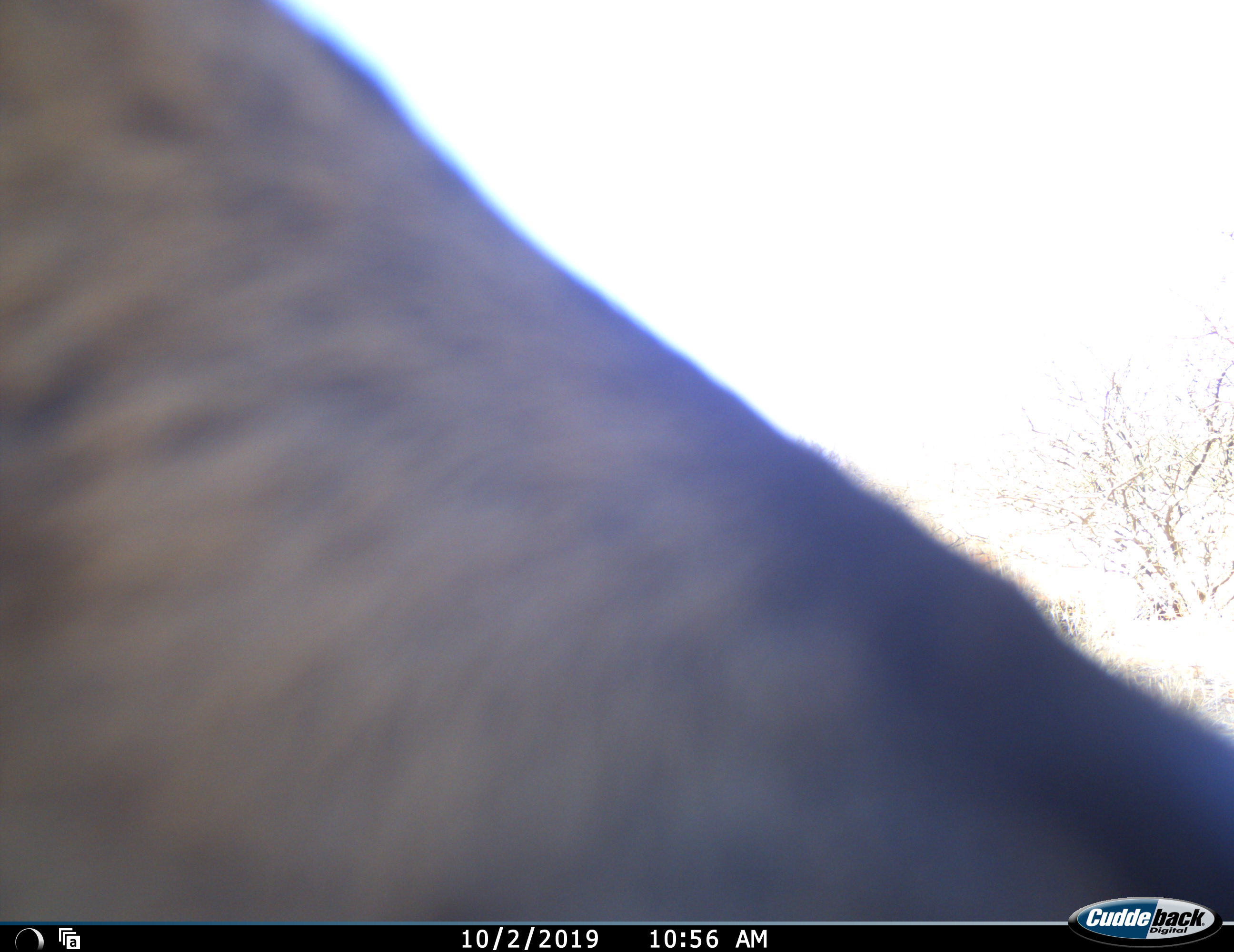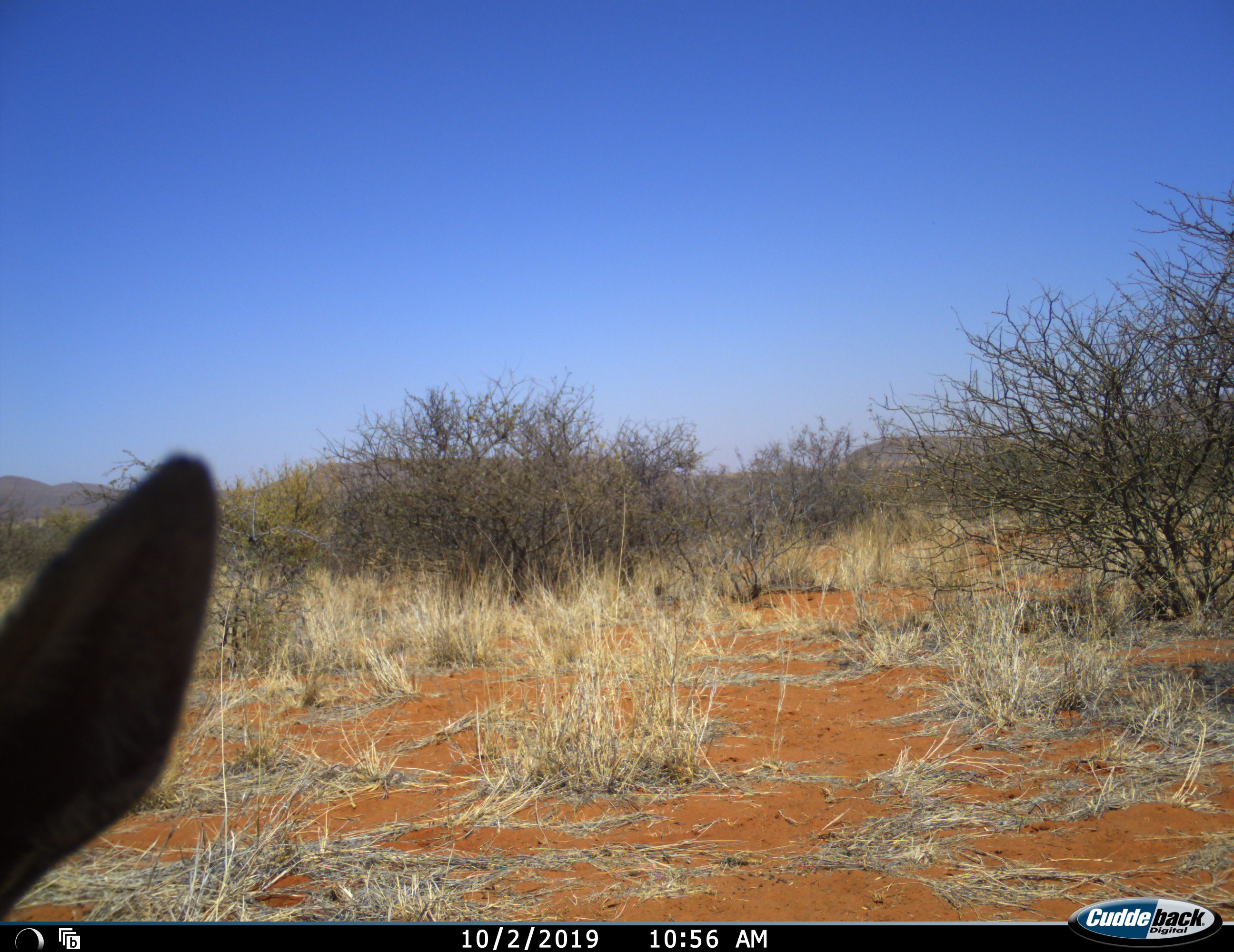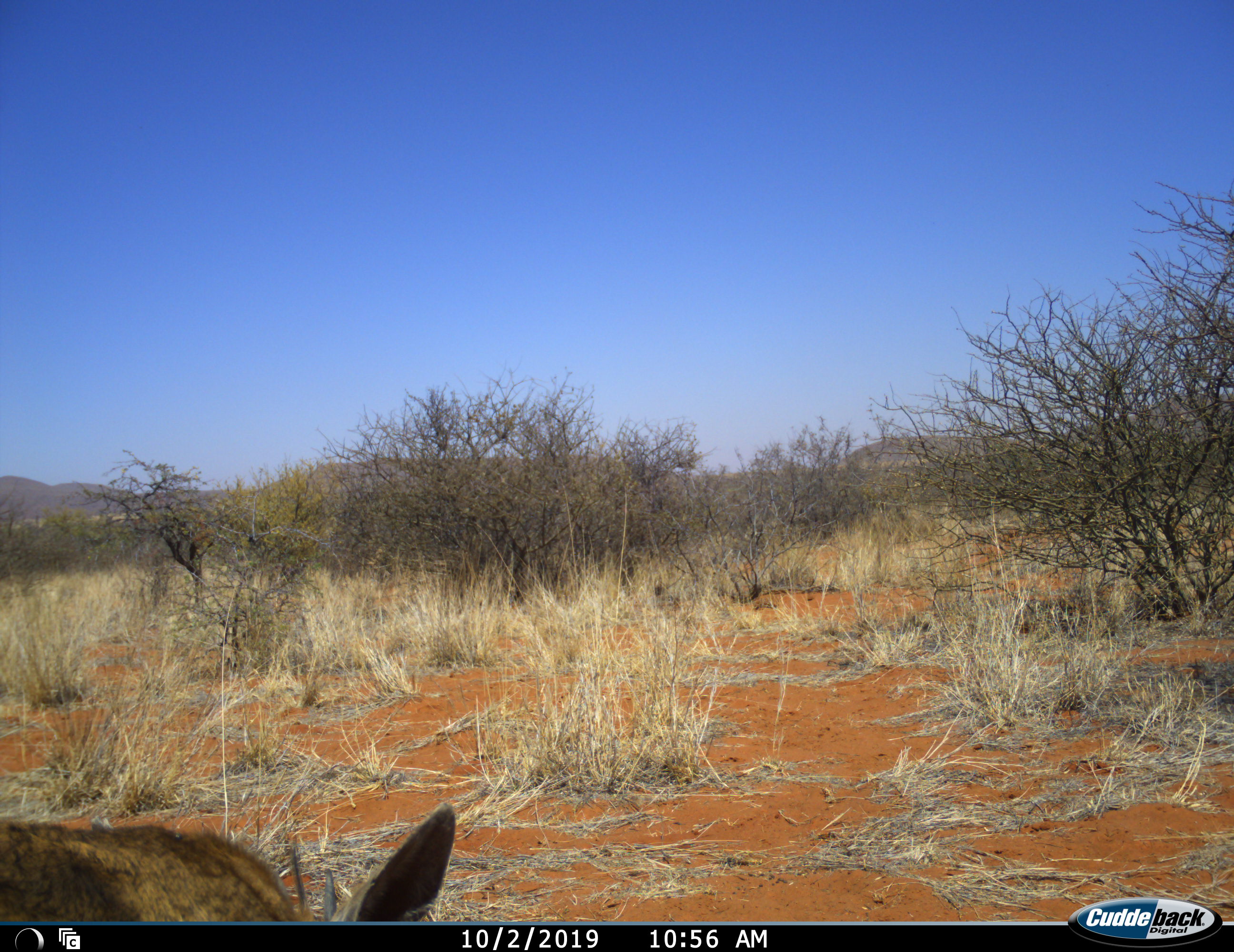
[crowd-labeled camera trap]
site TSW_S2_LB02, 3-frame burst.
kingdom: Animalia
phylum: Chordata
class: Mammalia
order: Artiodactyla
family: Bovidae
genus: Sylvicapra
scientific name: Sylvicapra grimmia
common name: common duiker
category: duikercommongrey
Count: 1.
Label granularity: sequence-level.